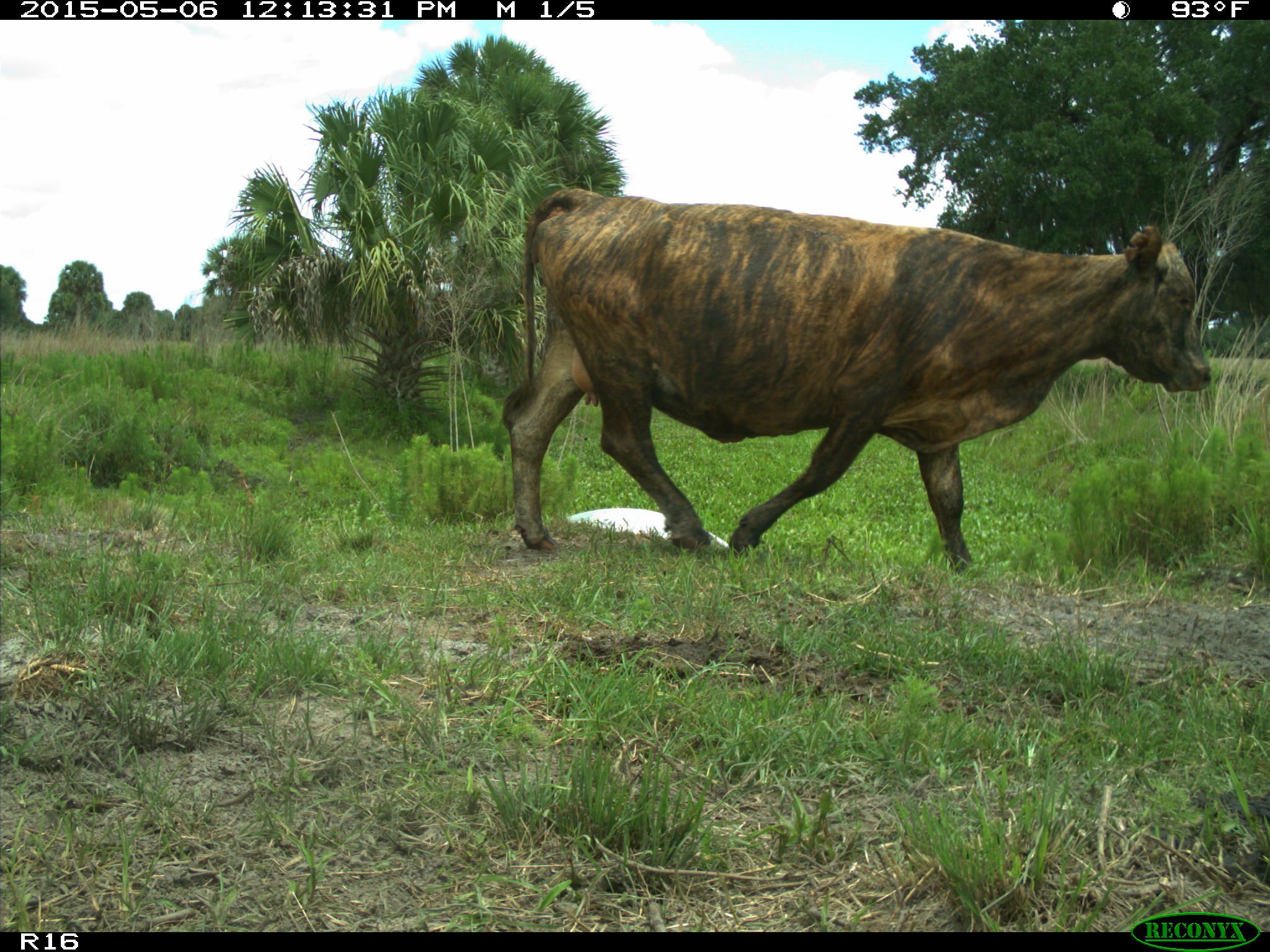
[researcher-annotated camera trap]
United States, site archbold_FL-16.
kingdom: Animalia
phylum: Chordata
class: Mammalia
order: Cingulata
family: Dasypodidae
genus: Dasypus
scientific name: Dasypus novemcinctus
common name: nine-banded armadillo